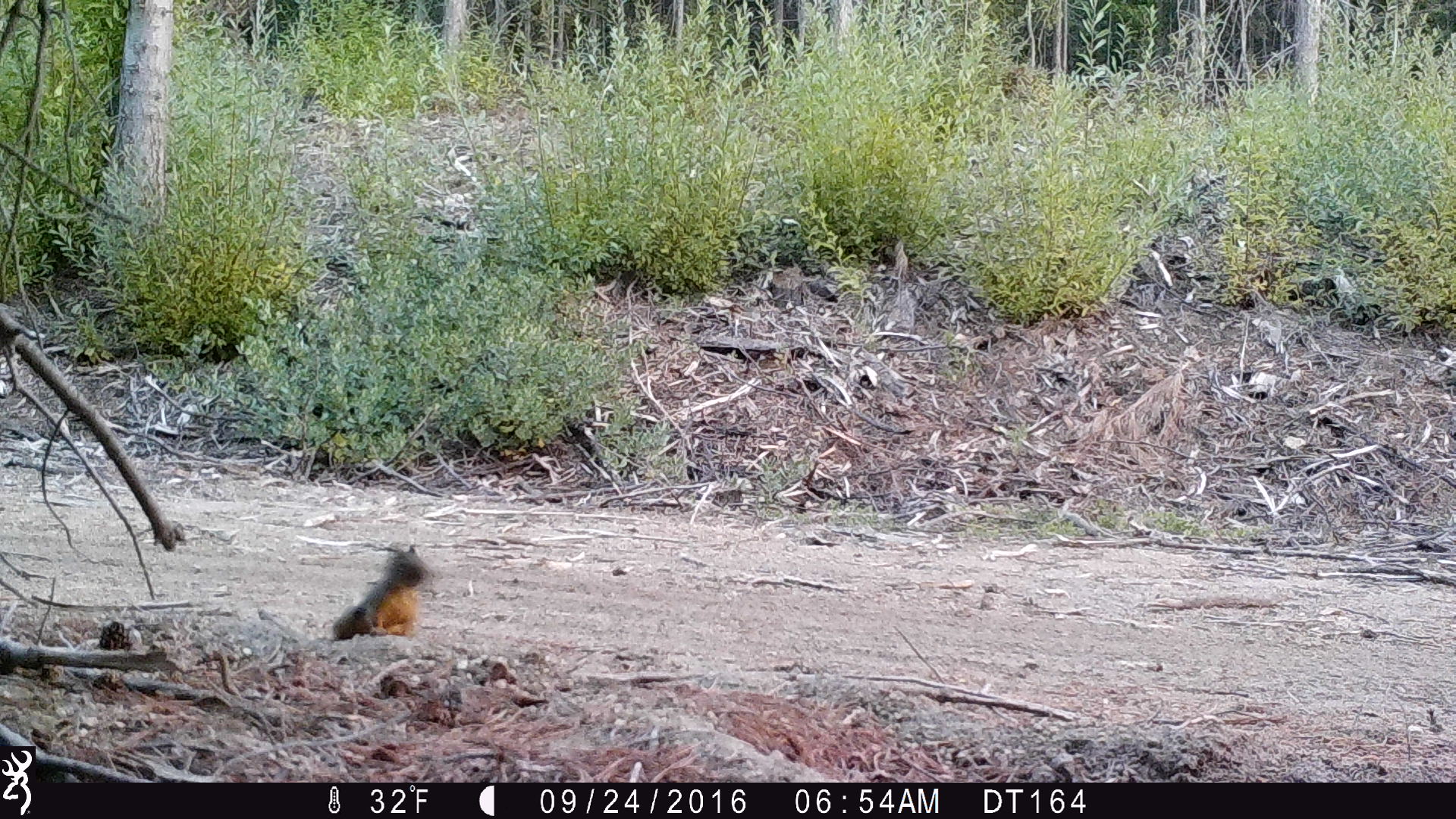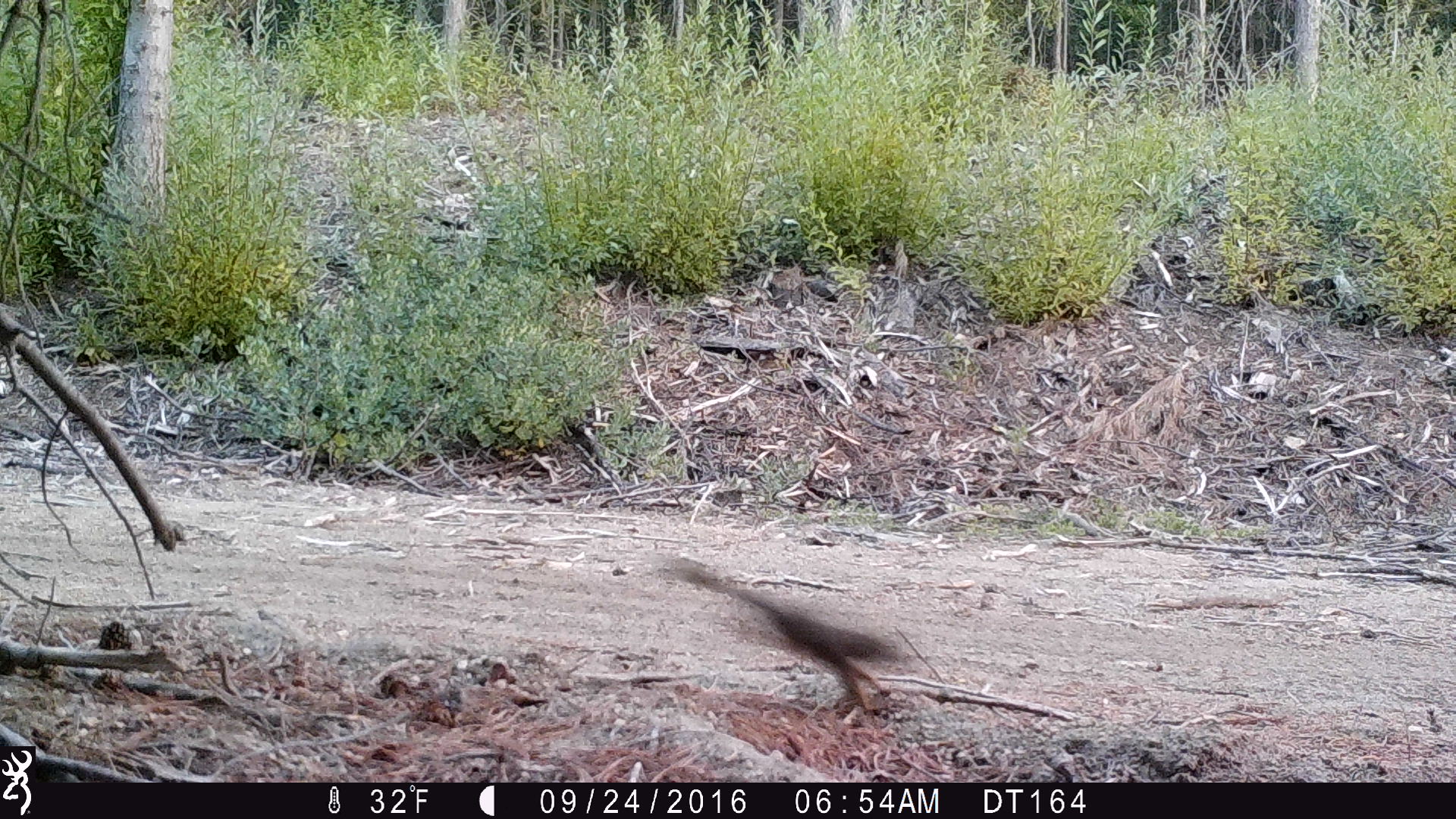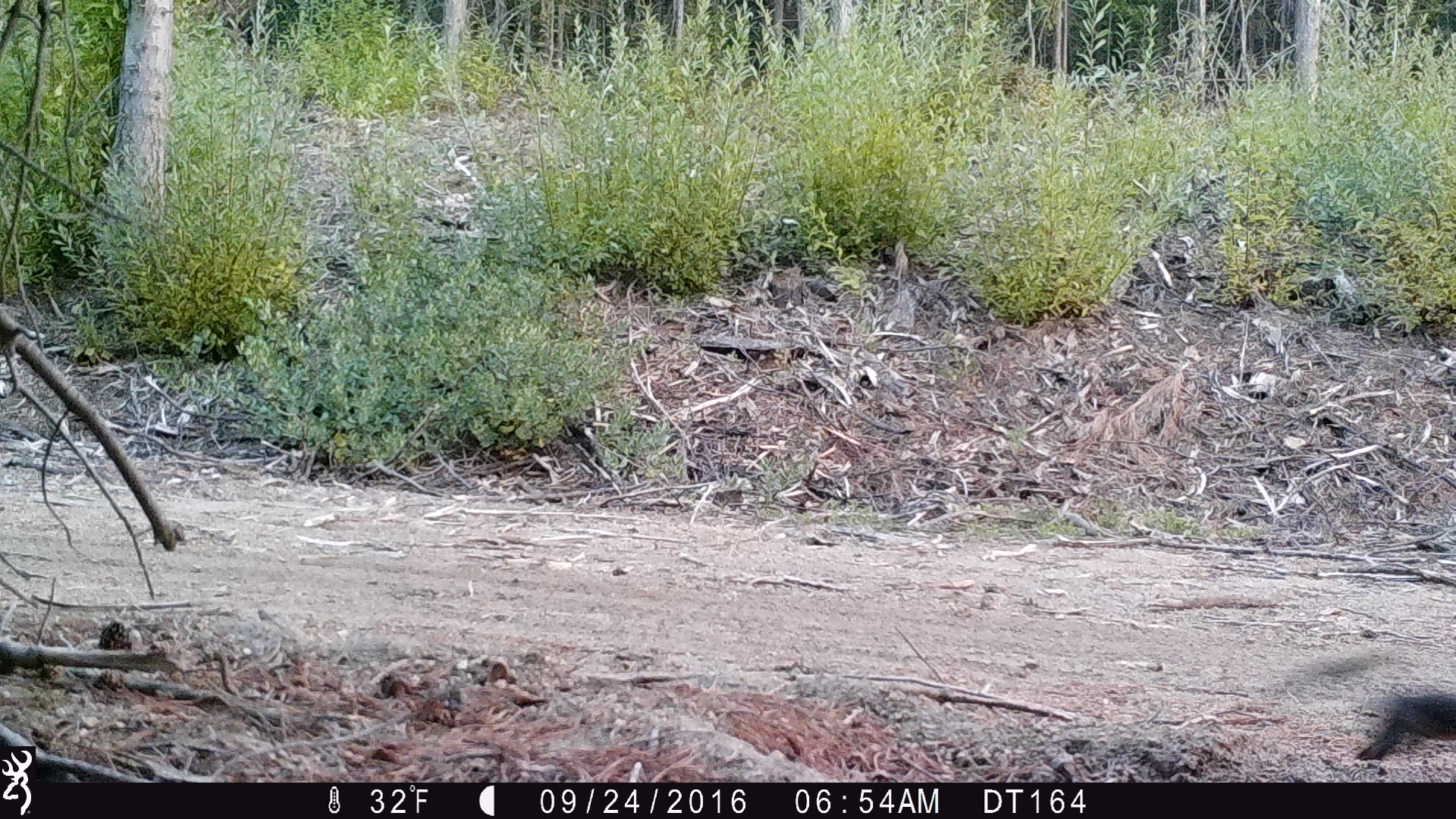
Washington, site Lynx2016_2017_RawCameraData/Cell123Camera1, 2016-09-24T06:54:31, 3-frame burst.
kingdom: Animalia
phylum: Chordata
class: Mammalia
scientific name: Mammalia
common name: small mammal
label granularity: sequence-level